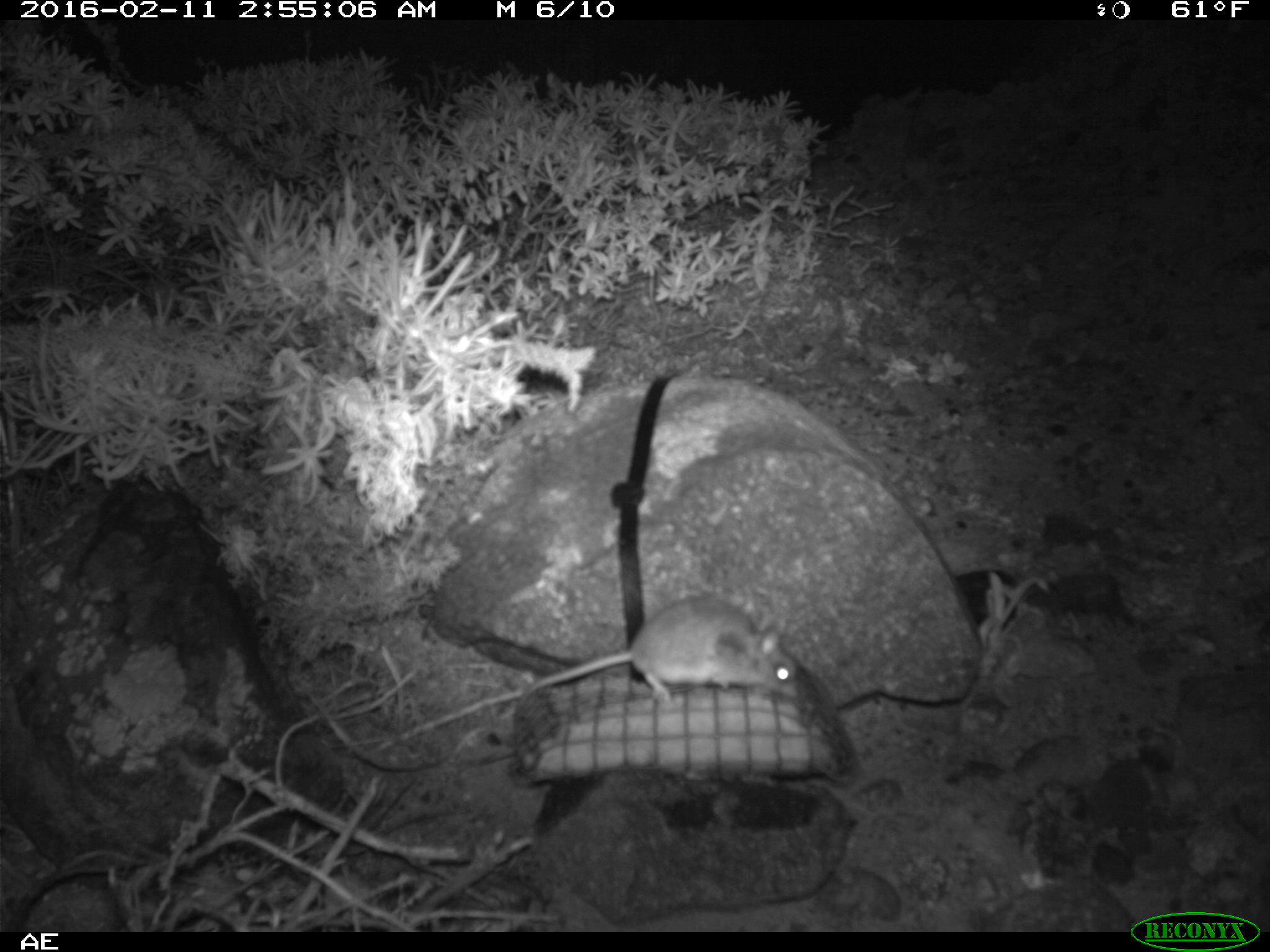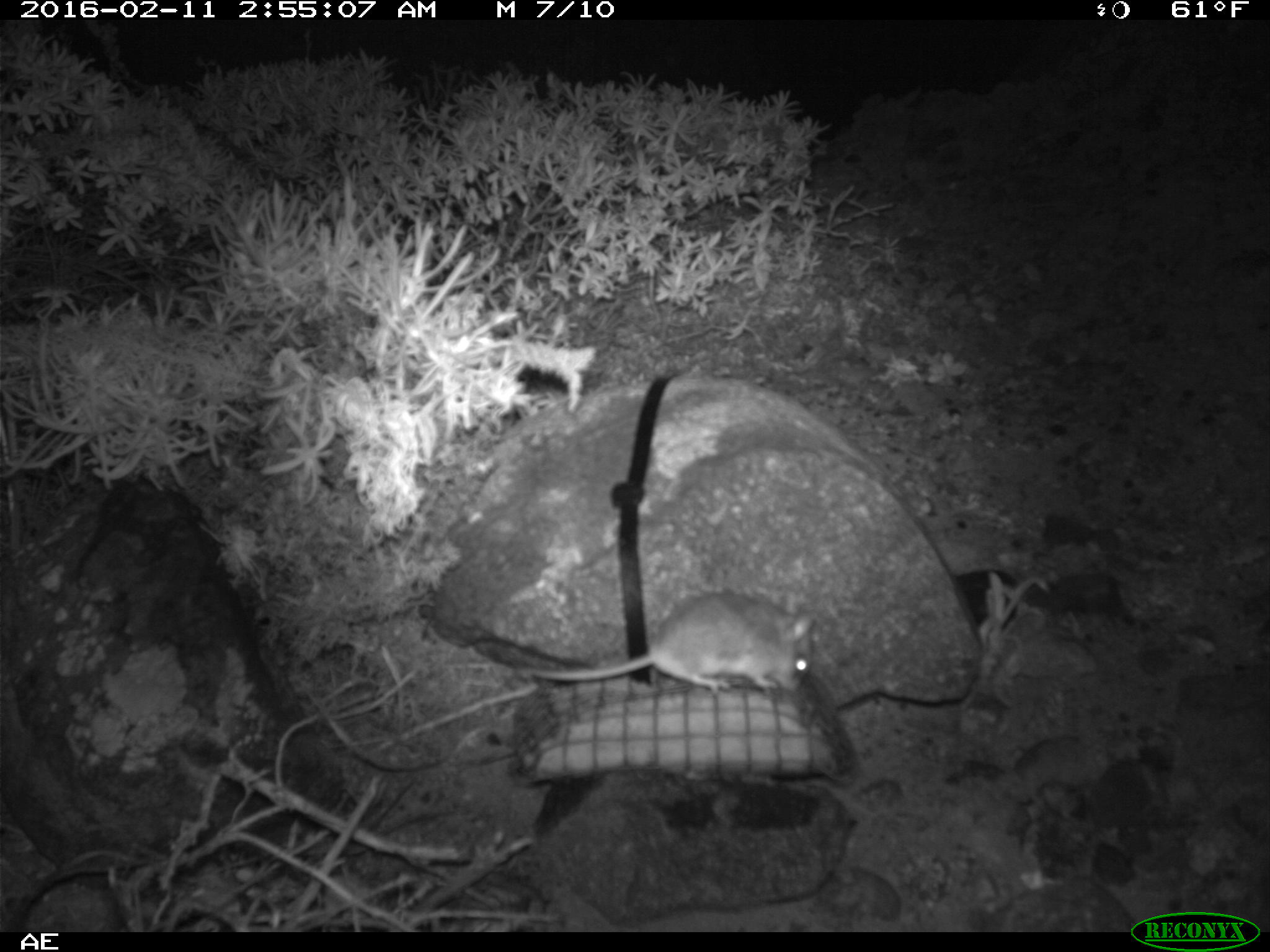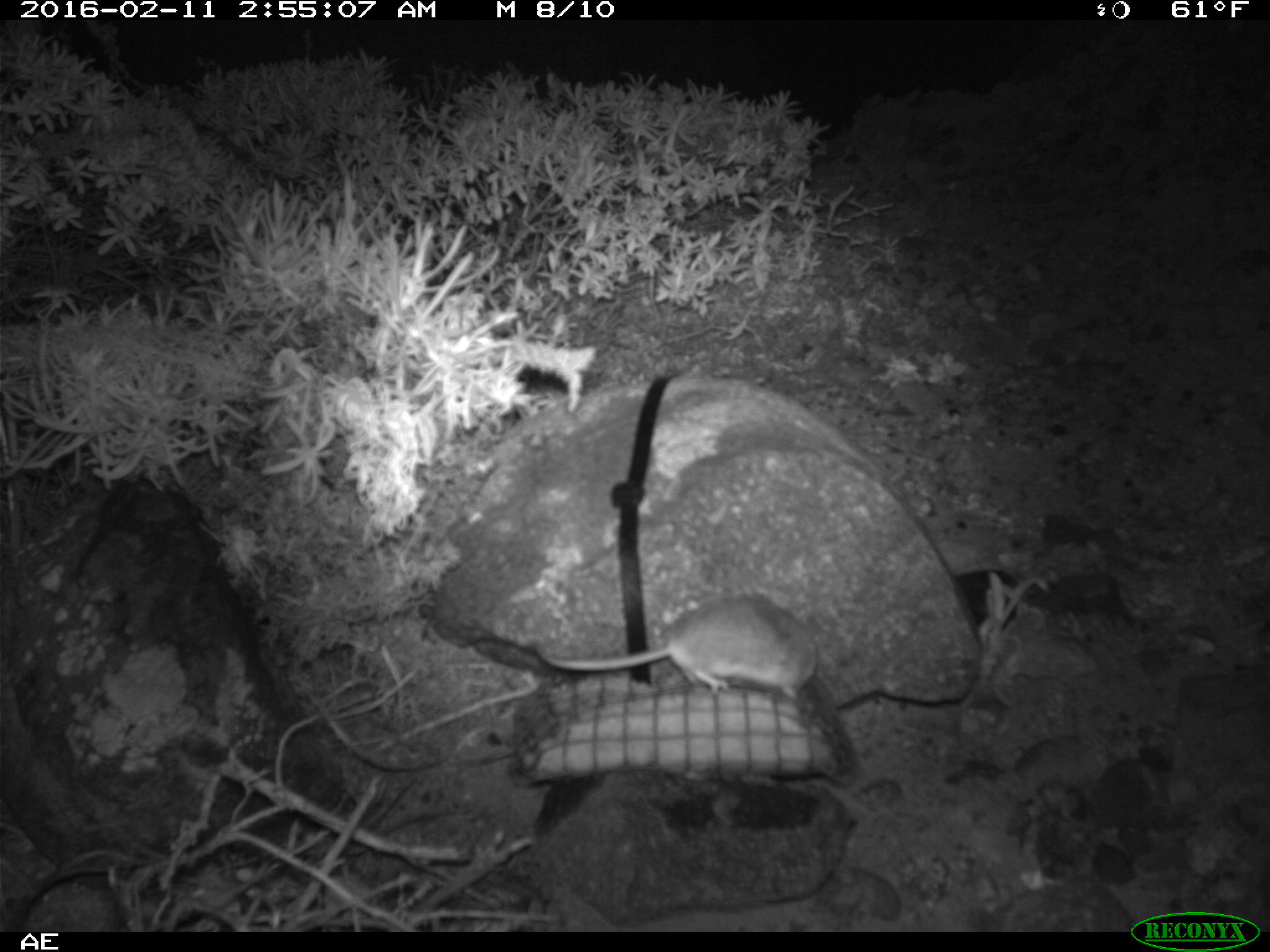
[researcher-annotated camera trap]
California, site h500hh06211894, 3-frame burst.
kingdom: Animalia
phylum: Chordata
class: Mammalia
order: Rodentia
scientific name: Rodentia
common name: rodent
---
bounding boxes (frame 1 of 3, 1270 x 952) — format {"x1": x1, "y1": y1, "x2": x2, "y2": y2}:
rodent: {"x1": 500, "y1": 593, "x2": 800, "y2": 723}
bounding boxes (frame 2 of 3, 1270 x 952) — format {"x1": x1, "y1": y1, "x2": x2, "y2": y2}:
rodent: {"x1": 512, "y1": 590, "x2": 816, "y2": 694}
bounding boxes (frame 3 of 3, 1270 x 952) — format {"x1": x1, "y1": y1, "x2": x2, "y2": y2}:
rodent: {"x1": 533, "y1": 594, "x2": 819, "y2": 700}